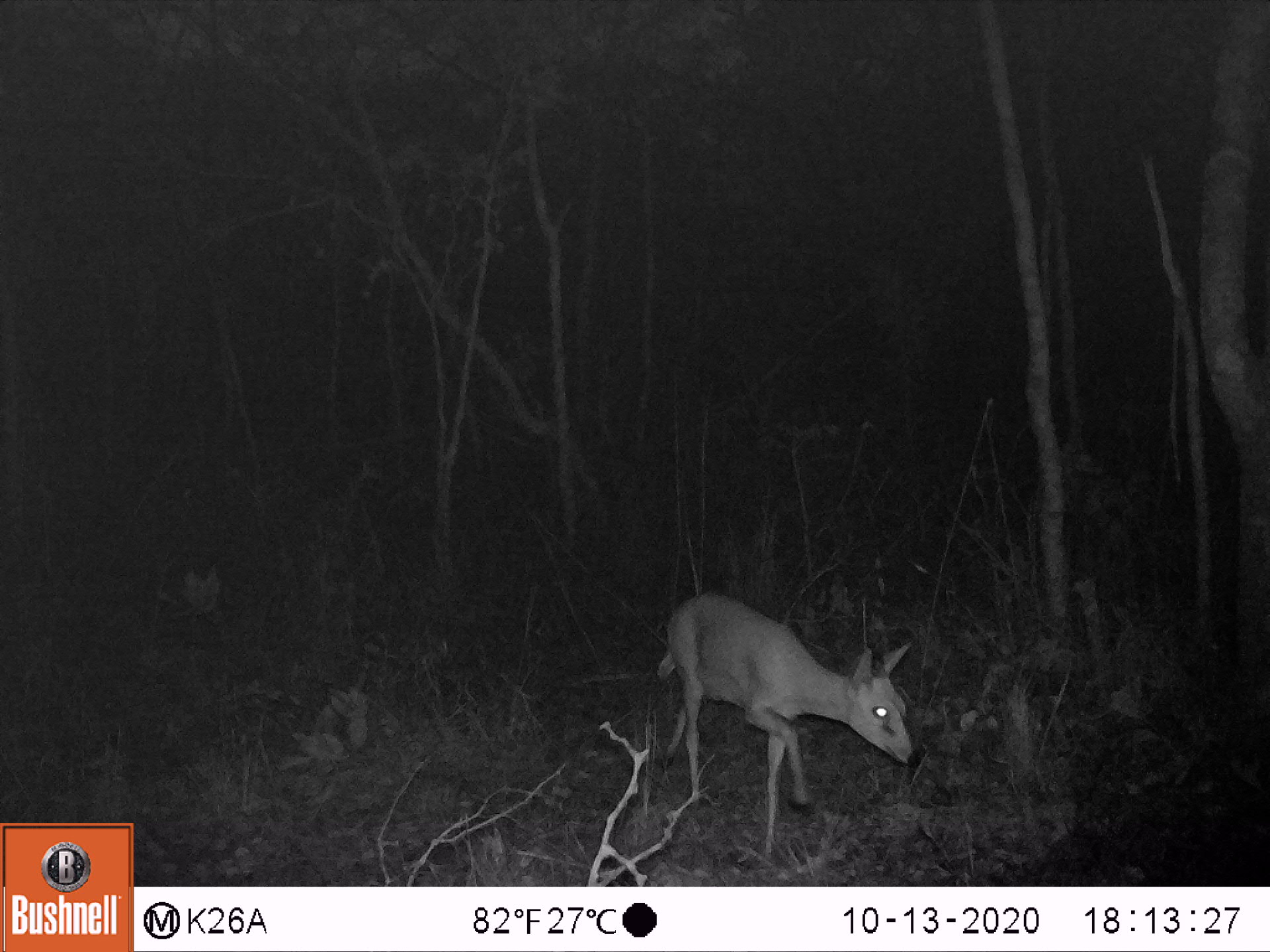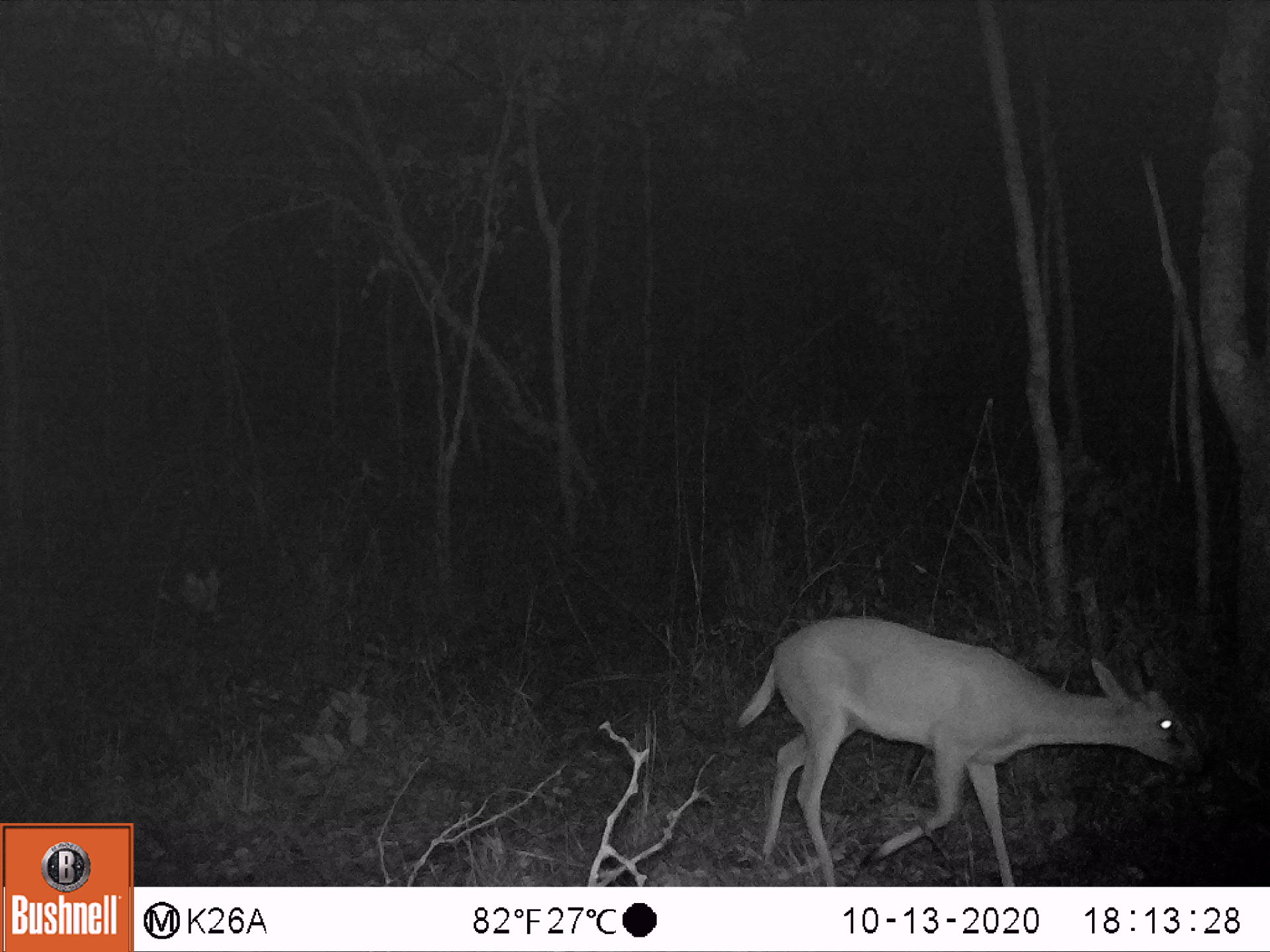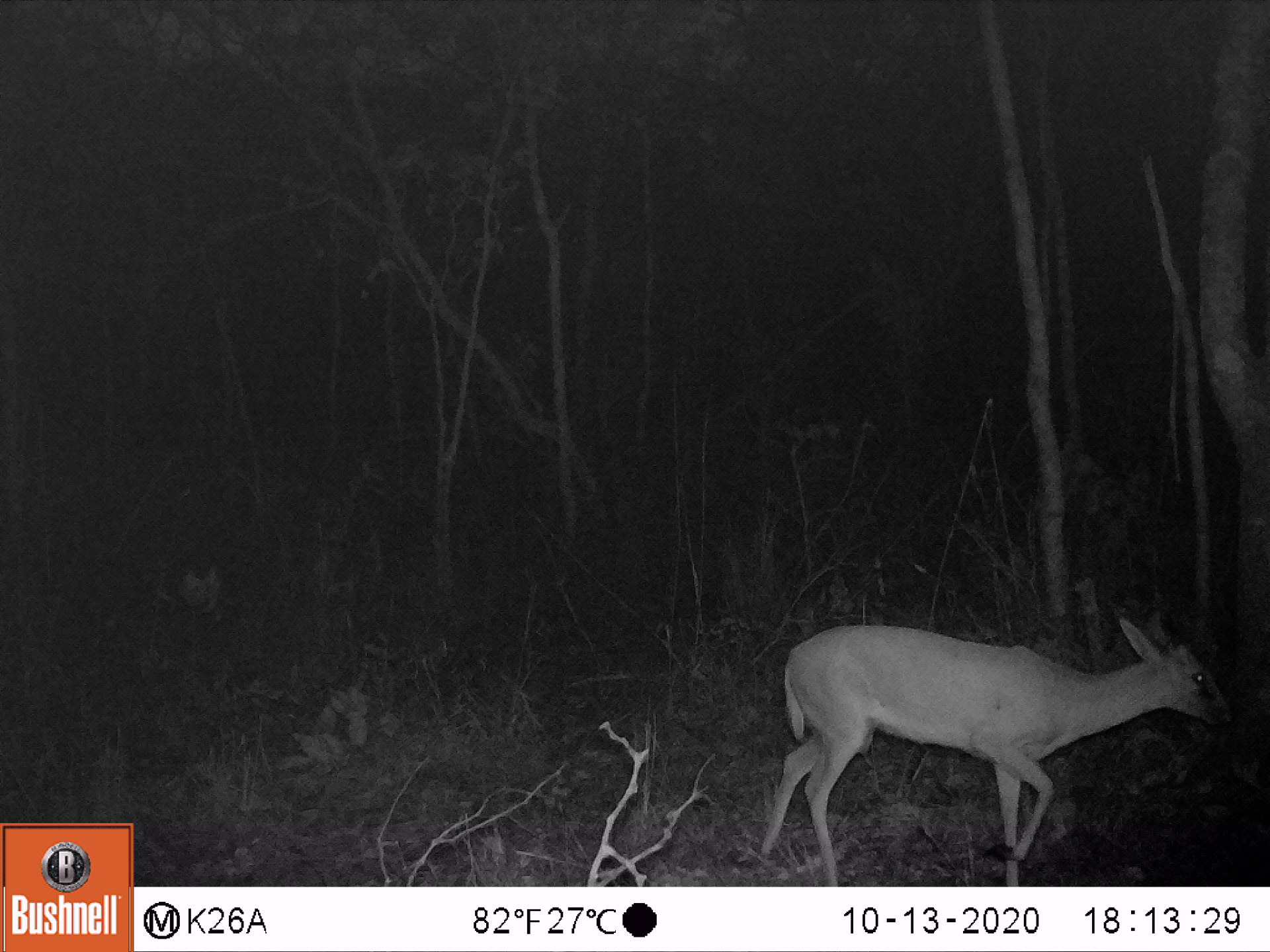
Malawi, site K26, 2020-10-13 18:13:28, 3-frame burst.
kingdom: Animalia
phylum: Chordata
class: Mammalia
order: Artiodactyla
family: Bovidae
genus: Sylvicapra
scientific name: Sylvicapra grimmia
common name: common duiker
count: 1